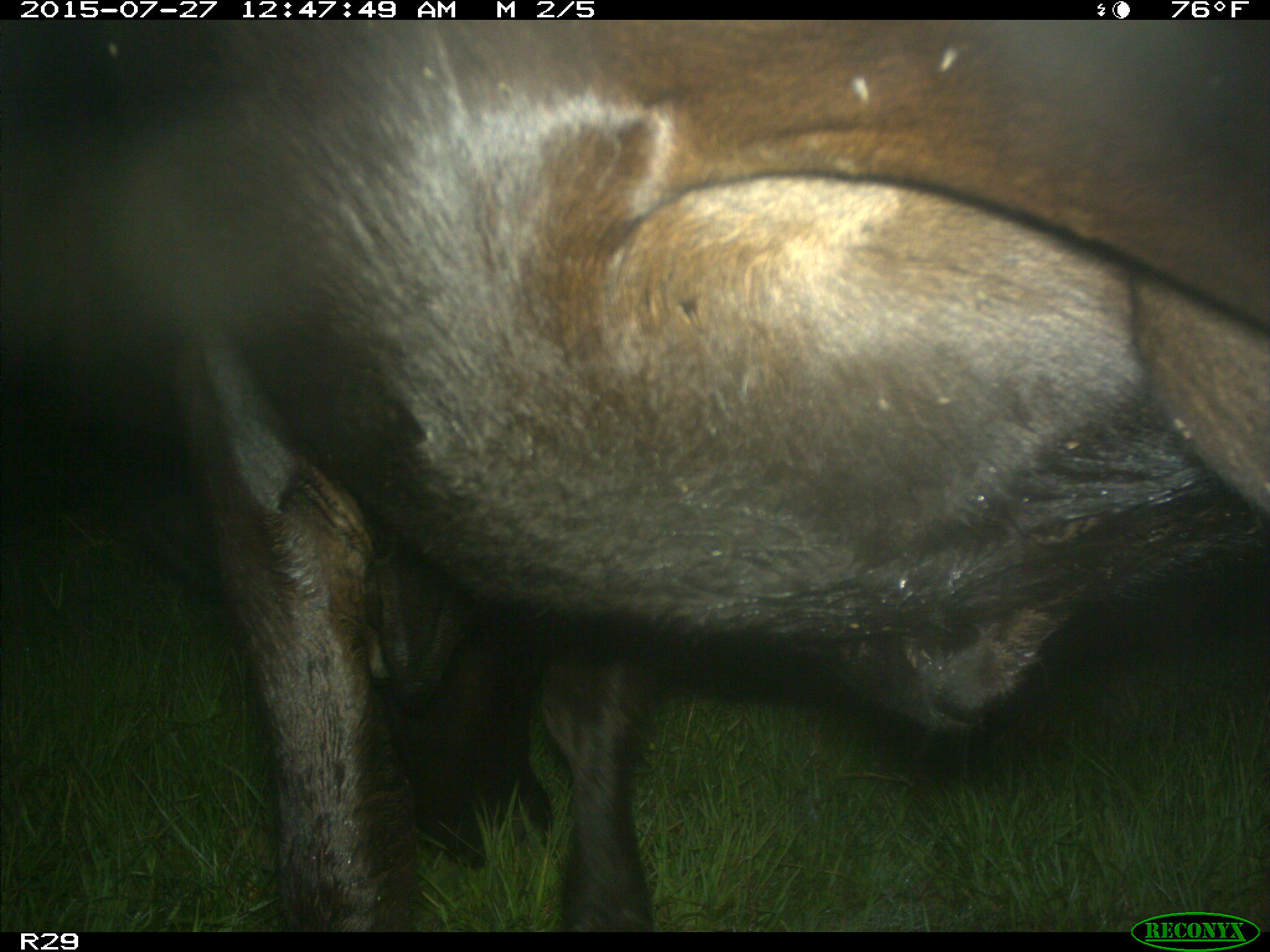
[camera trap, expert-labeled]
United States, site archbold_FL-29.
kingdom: Animalia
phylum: Chordata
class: Mammalia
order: Artiodactyla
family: Bovidae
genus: Bos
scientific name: Bos taurus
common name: domestic cow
Bos taurus (domestic cow).